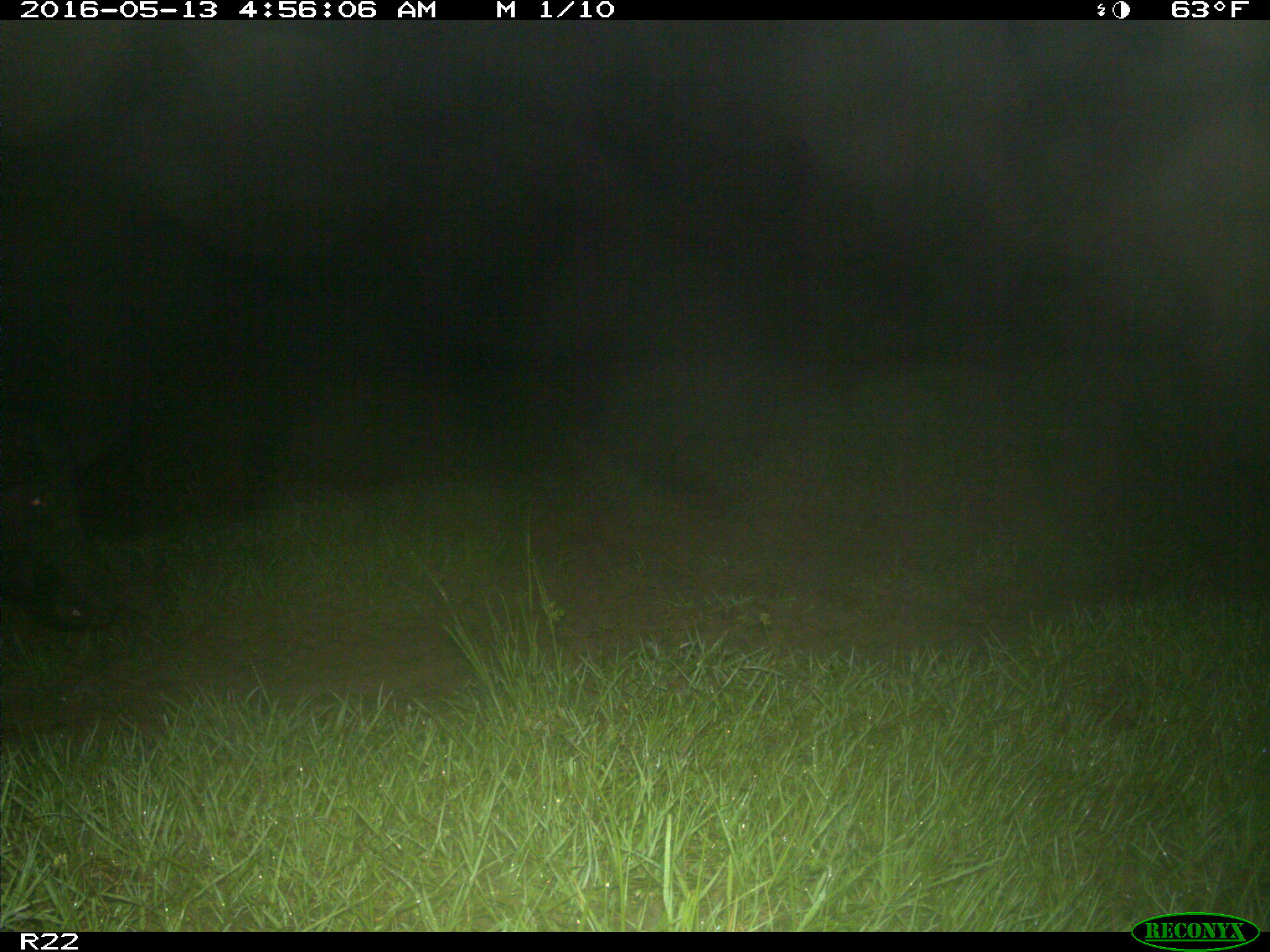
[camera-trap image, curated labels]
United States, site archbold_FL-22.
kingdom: Animalia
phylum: Chordata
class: Mammalia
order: Artiodactyla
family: Suidae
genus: Sus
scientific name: Sus scrofa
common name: wild boar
Sus scrofa (wild boar).